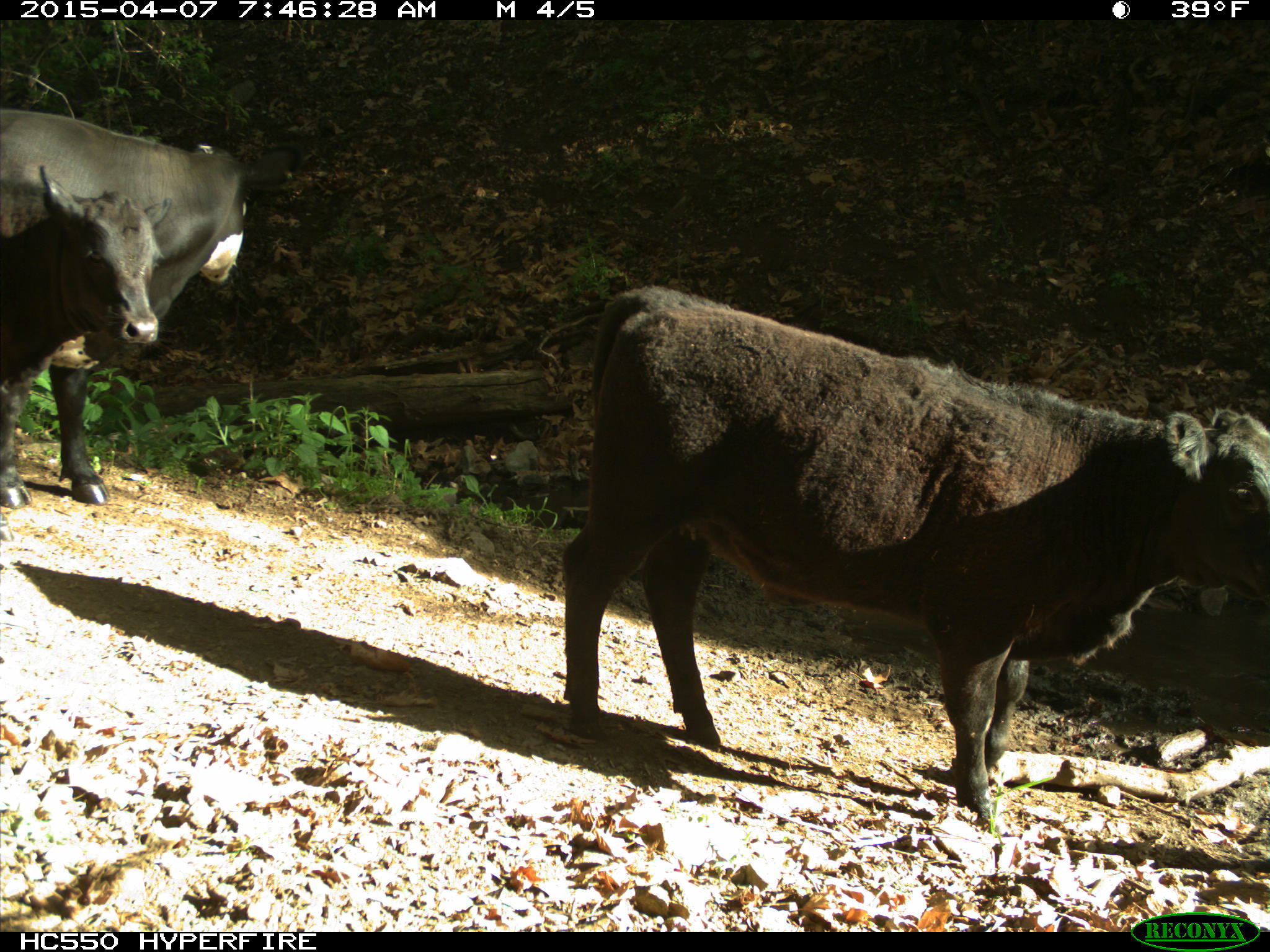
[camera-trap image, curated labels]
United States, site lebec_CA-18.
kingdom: Animalia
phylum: Chordata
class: Mammalia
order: Artiodactyla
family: Bovidae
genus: Bos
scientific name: Bos taurus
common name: domestic cow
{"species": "Bos taurus (domestic cow)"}